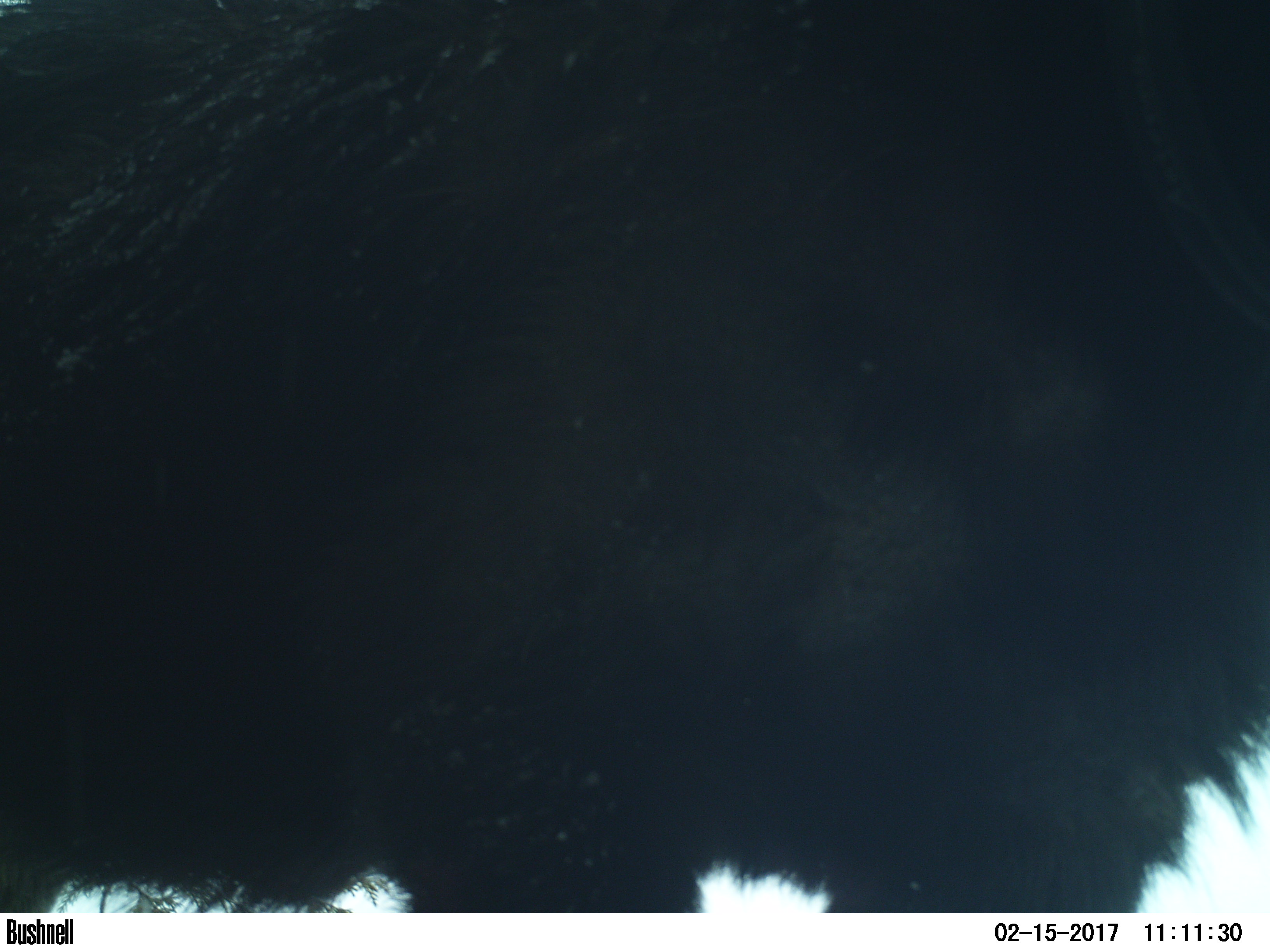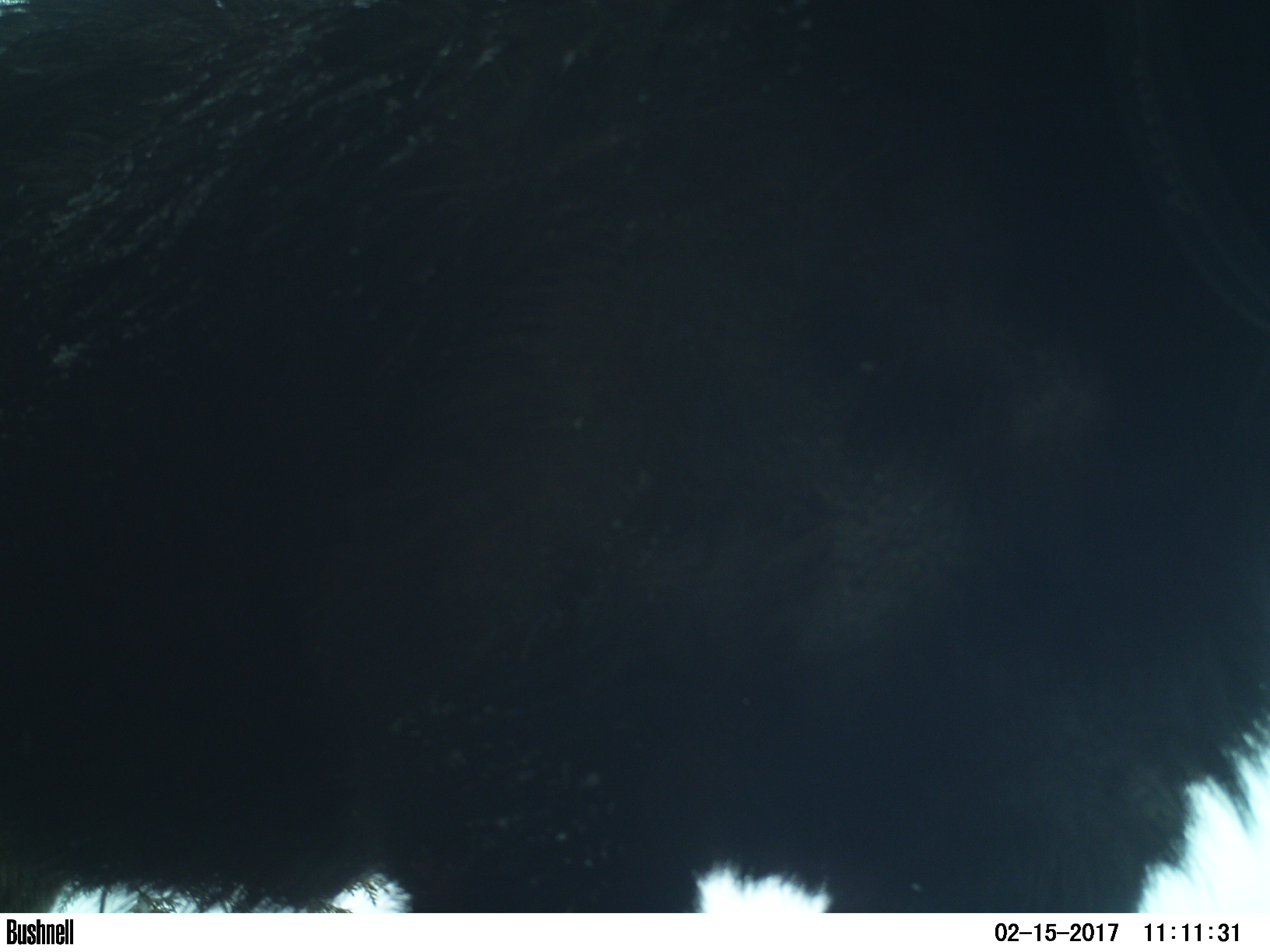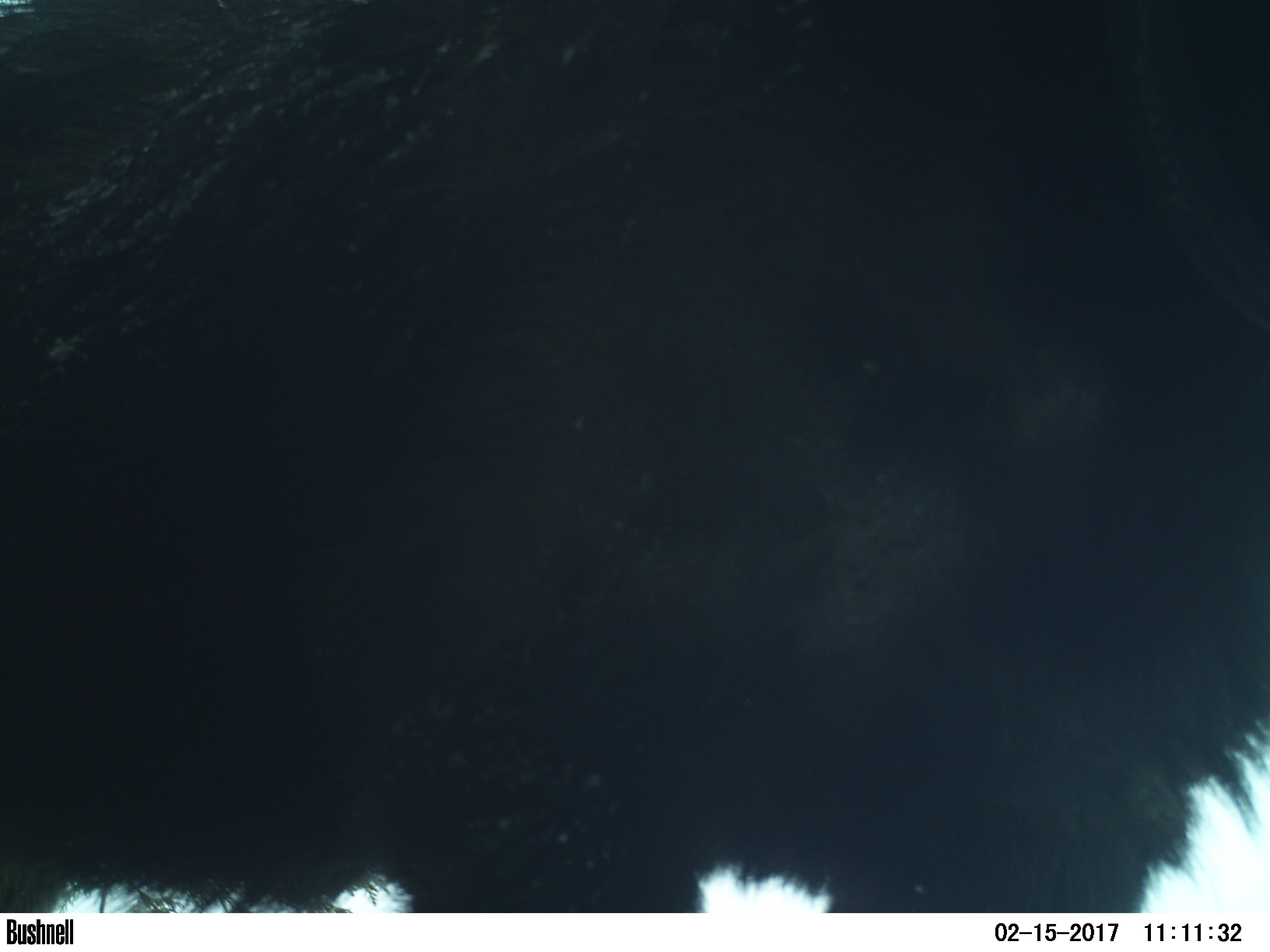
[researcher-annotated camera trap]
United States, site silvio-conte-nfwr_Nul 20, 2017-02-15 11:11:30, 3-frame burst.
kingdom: Animalia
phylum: Chordata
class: Mammalia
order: Artiodactyla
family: Cervidae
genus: Alces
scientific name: Alces alces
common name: moose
Moose (Alces alces).